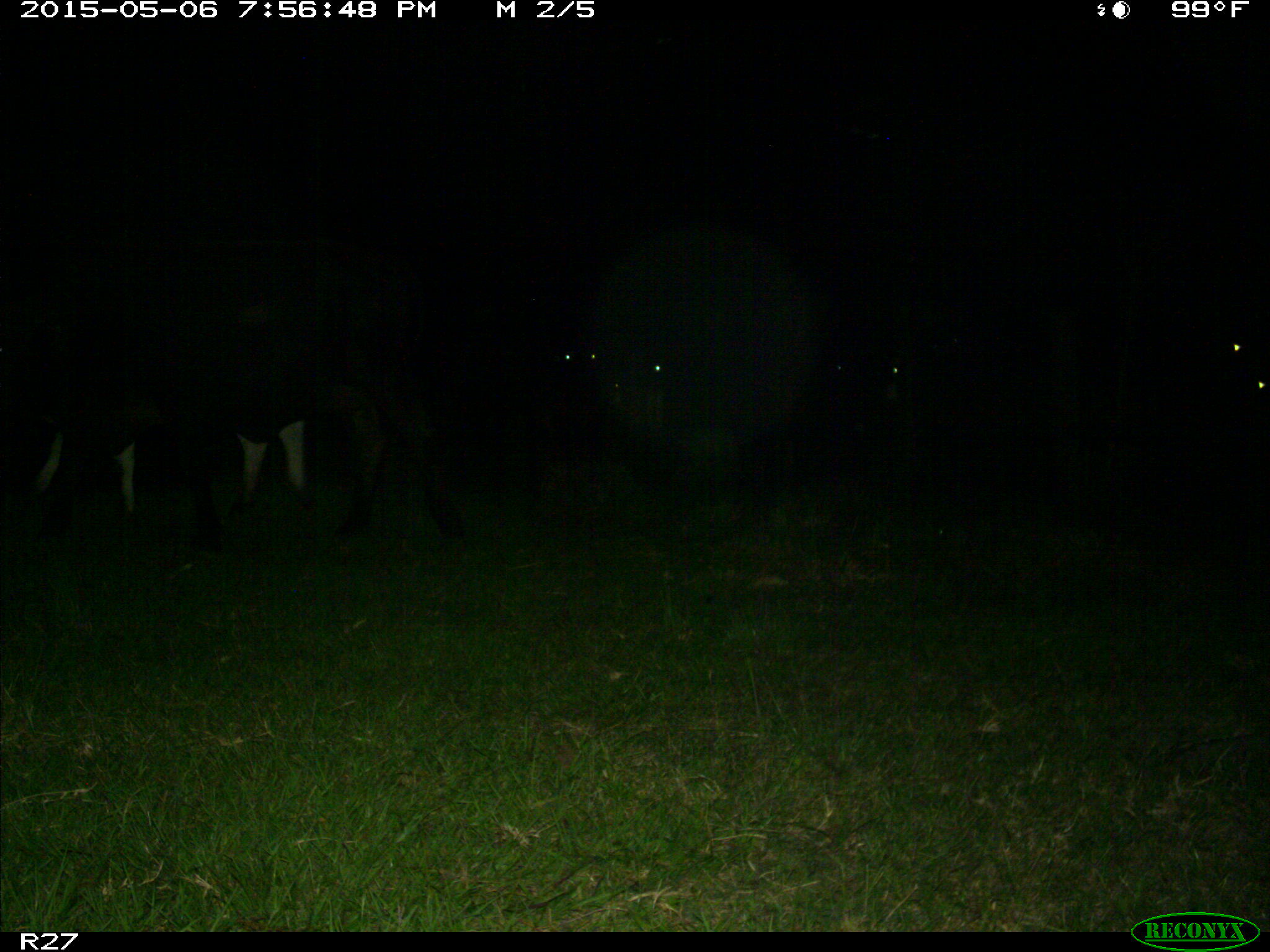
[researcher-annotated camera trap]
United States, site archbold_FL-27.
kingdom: Animalia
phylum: Chordata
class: Mammalia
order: Artiodactyla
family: Bovidae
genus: Bos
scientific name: Bos taurus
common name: domestic cow